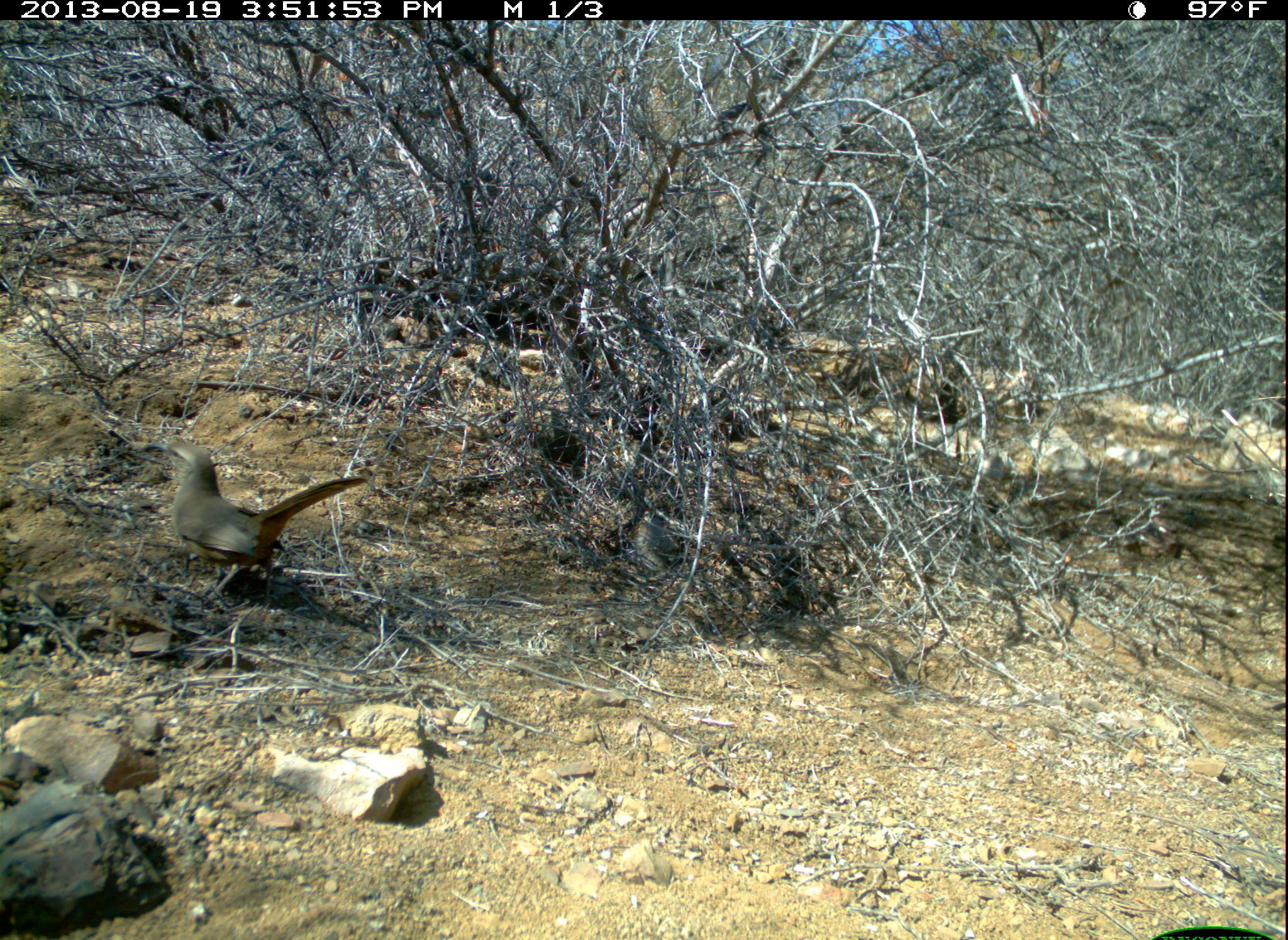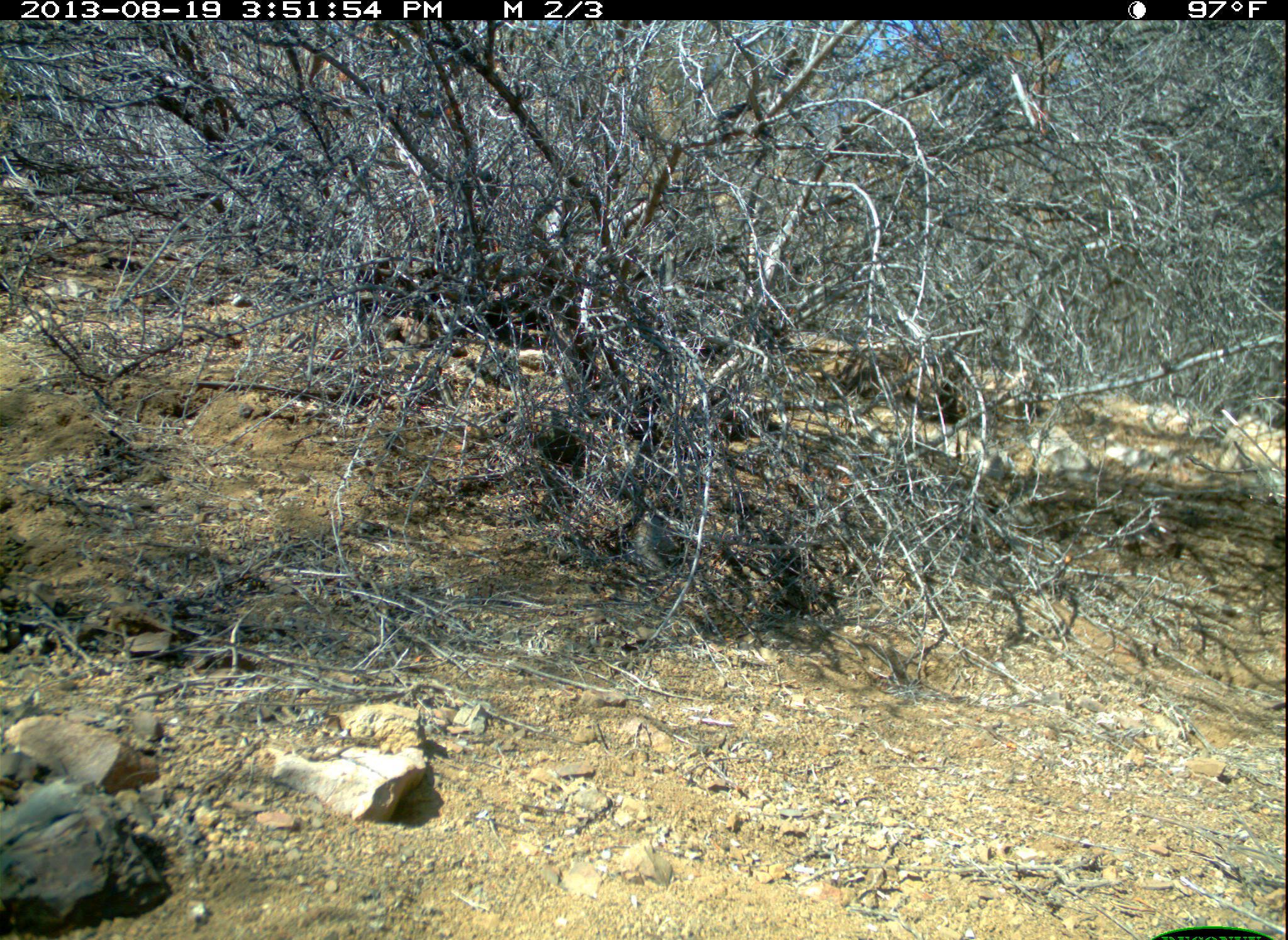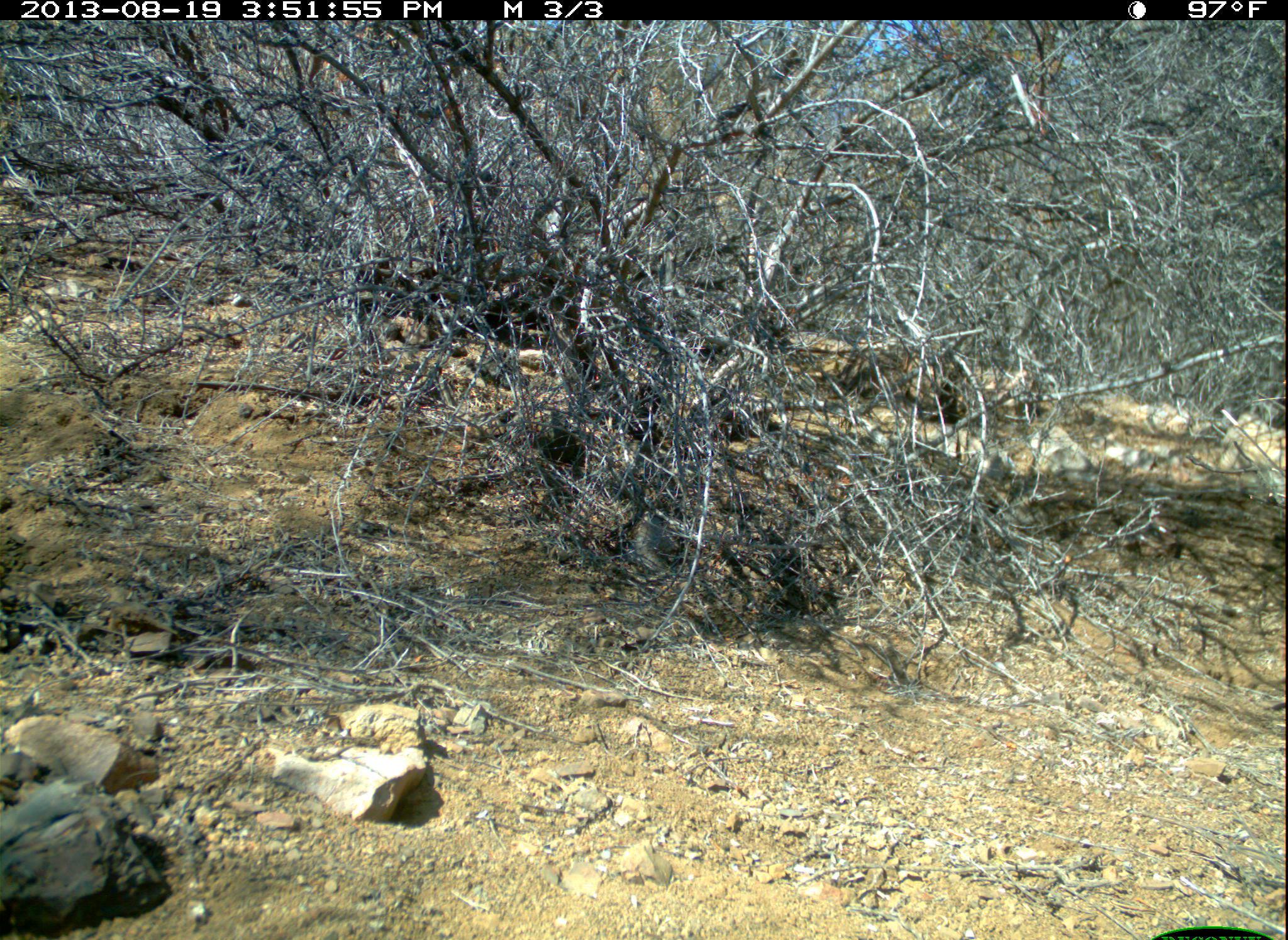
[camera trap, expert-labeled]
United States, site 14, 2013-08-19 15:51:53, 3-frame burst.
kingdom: Animalia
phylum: Chordata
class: Aves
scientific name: Aves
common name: bird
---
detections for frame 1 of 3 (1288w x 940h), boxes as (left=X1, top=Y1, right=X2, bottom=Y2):
bird: (left=136, top=441, right=371, bottom=606)